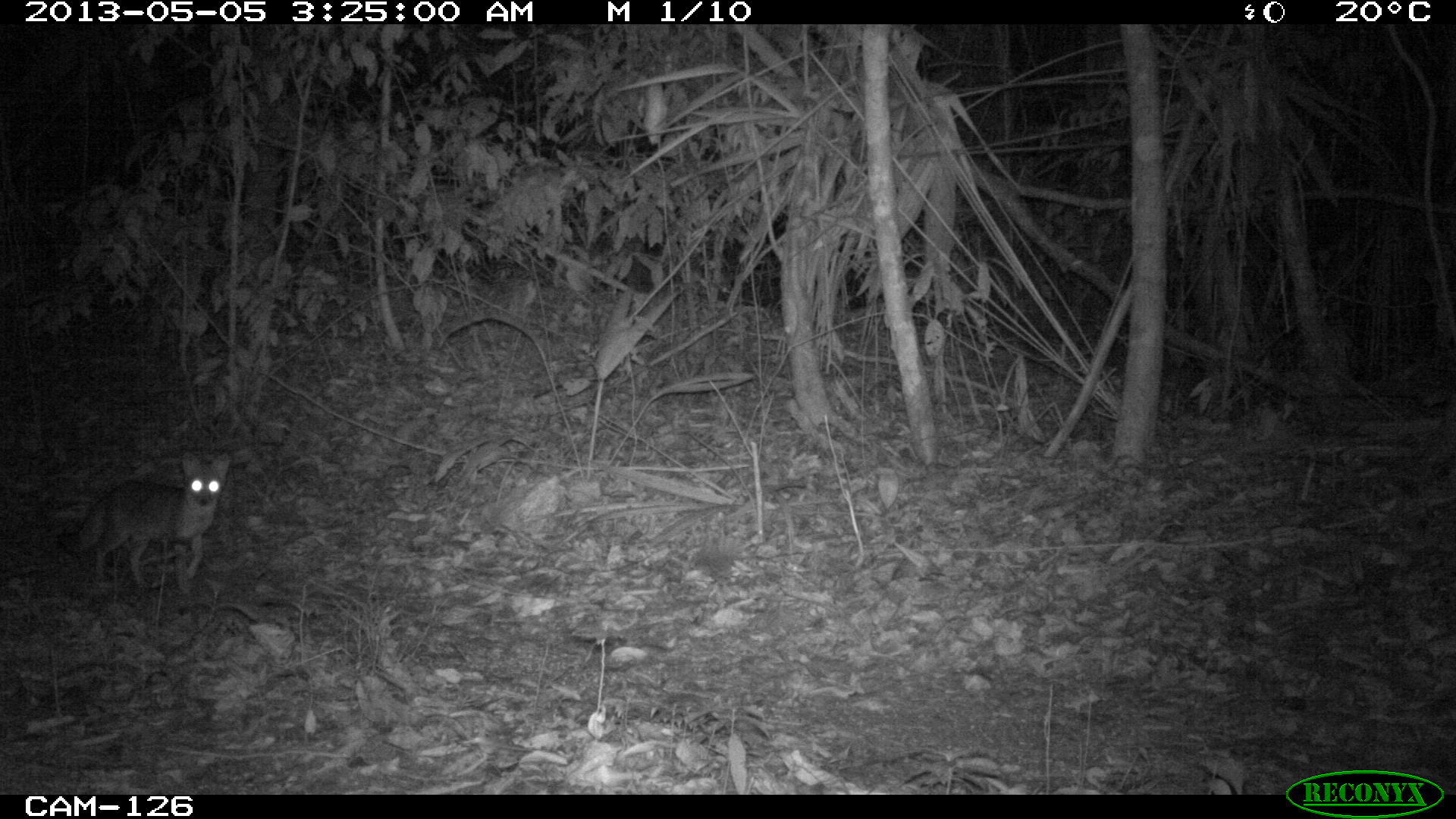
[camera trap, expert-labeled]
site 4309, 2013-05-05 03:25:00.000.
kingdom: Animalia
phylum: Chordata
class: Mammalia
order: Carnivora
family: Canidae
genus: Urocyon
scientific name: Urocyon cinereoargenteus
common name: gray fox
Urocyon cinereoargenteus (gray fox), count 1.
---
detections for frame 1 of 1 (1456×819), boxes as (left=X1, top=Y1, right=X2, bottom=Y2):
urocyon cinereoargenteus: (left=80, top=448, right=233, bottom=589)